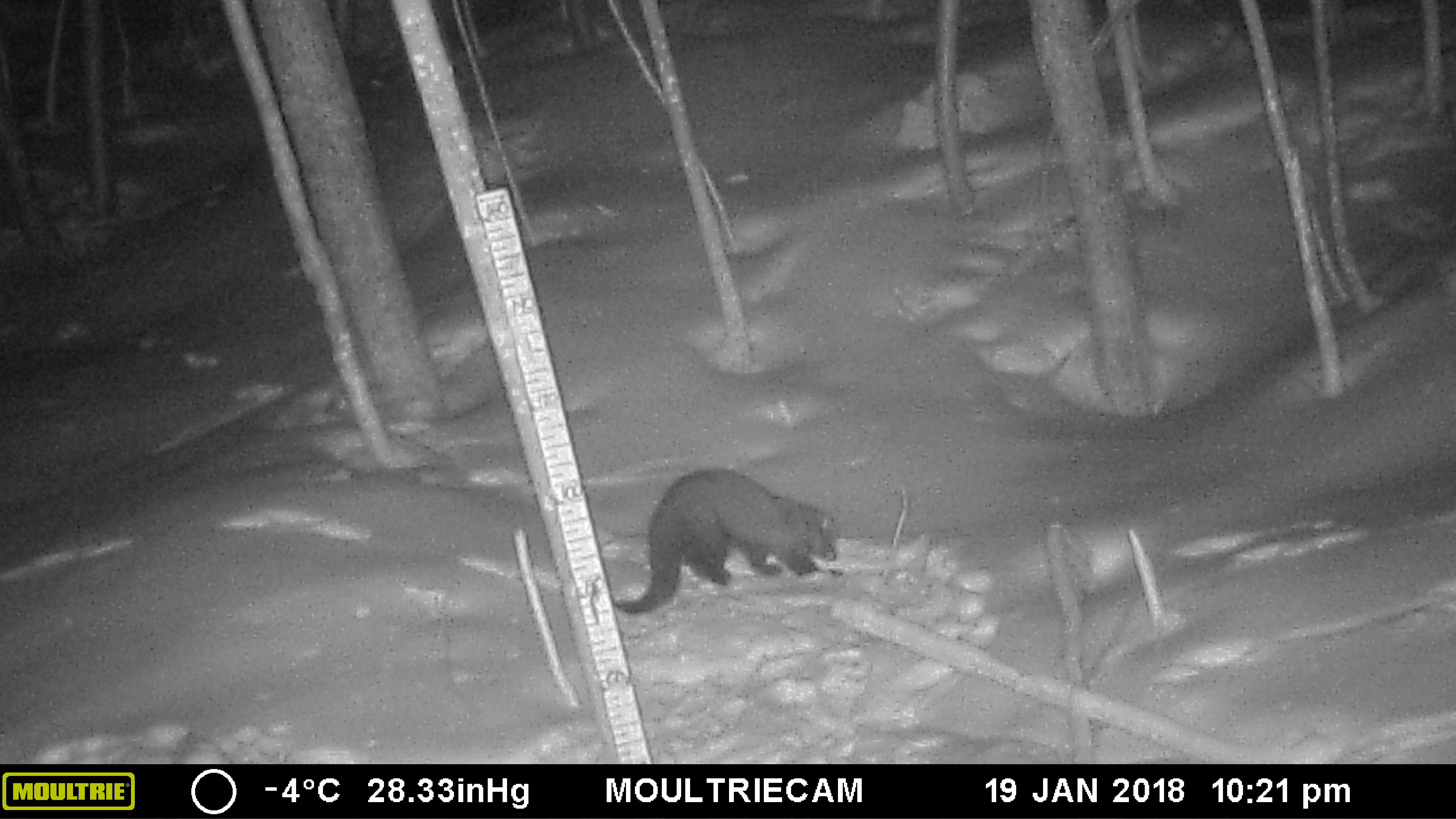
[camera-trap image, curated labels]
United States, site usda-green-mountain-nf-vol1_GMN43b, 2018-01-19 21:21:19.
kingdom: Animalia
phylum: Chordata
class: Mammalia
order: Carnivora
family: Mustelidae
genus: Pekania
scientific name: Pekania pennanti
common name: fisher